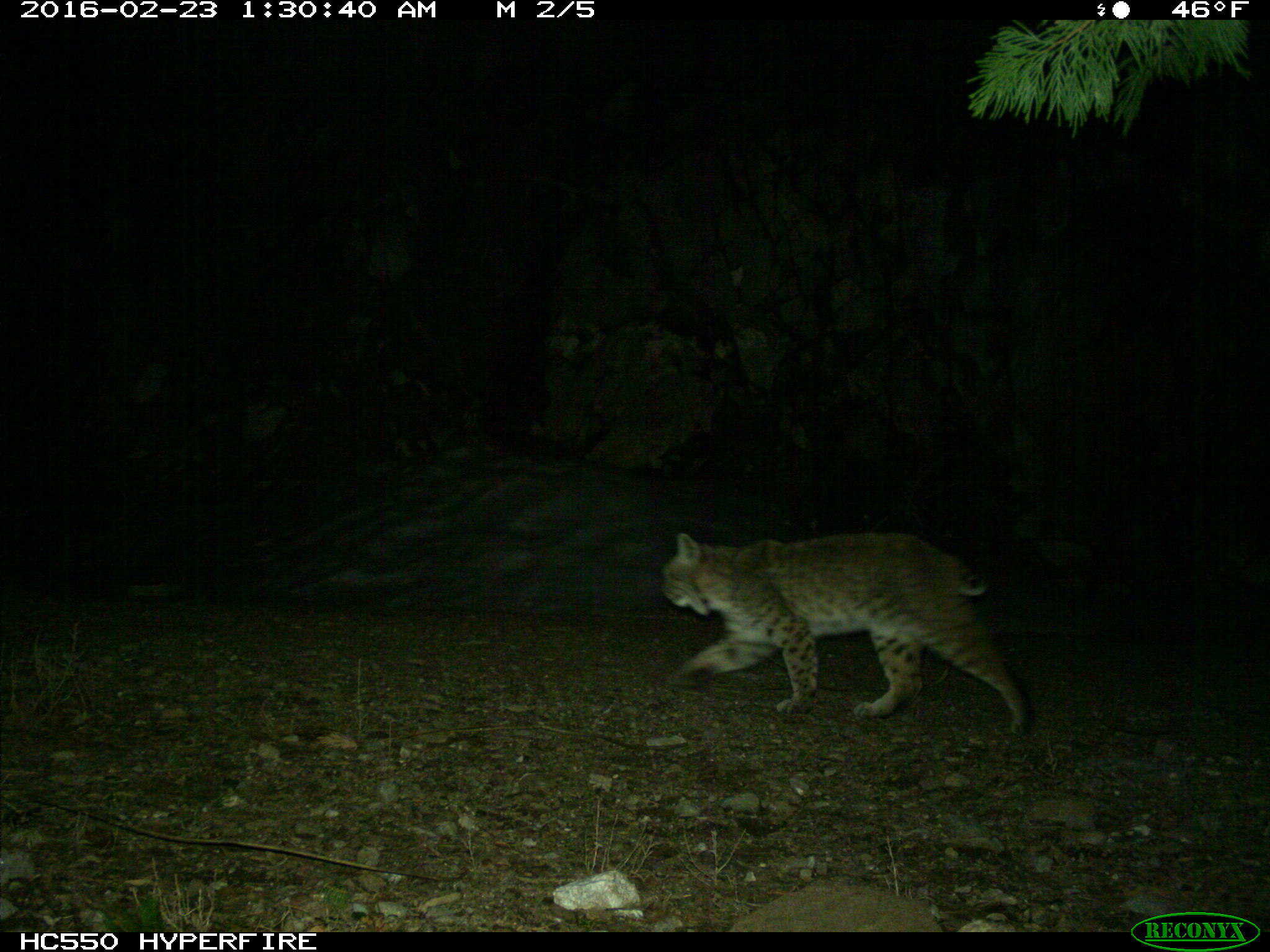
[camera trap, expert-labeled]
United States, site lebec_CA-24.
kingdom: Animalia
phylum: Chordata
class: Mammalia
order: Carnivora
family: Felidae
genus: Lynx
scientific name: Lynx rufus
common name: bobcat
Lynx rufus (bobcat).